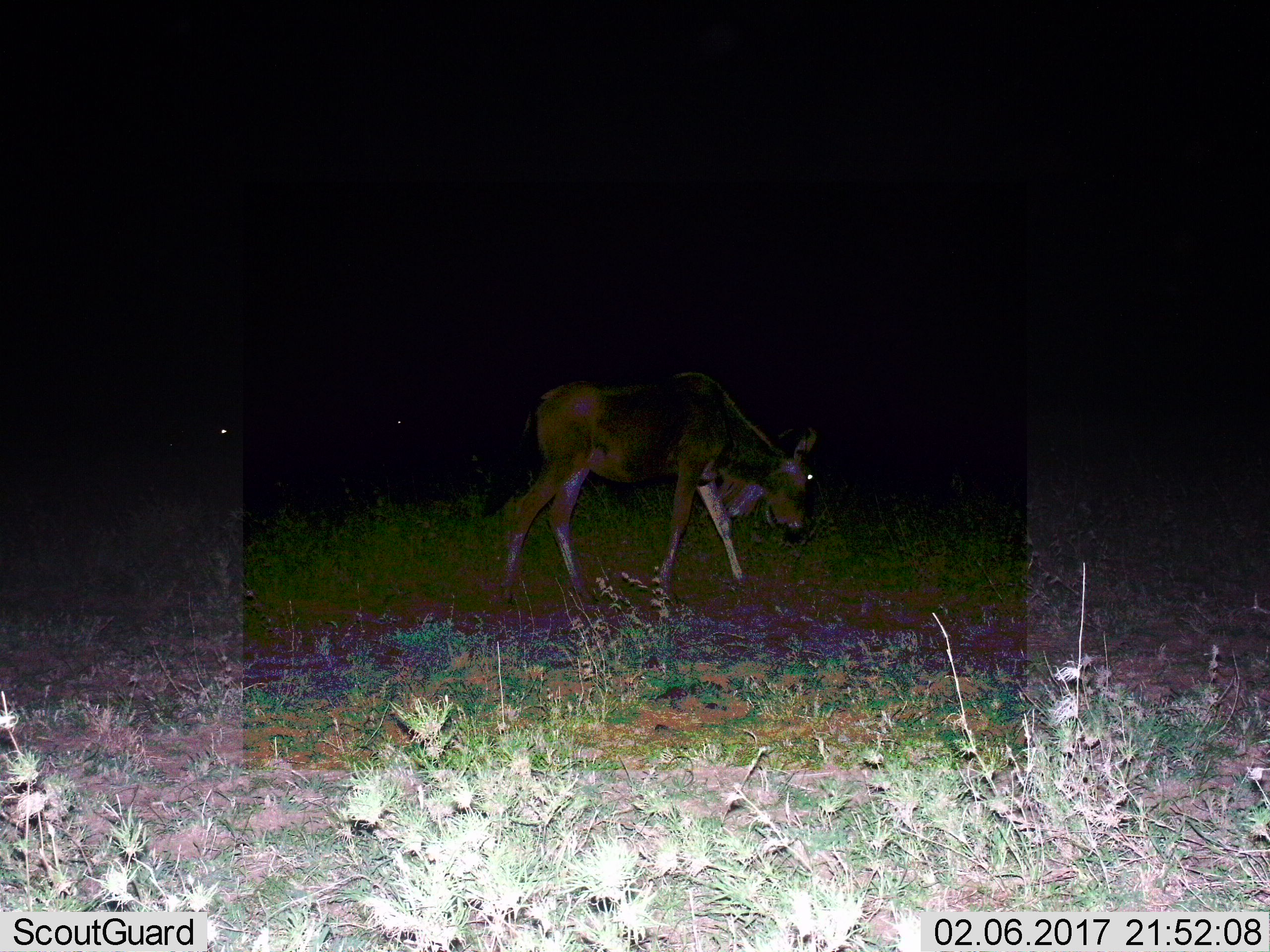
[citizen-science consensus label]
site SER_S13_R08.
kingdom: Animalia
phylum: Chordata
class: Mammalia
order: Artiodactyla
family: Bovidae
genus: Connochaetes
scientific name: Connochaetes taurinus taurinus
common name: blue wildebeest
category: wildebeestblue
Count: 1.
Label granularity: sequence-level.